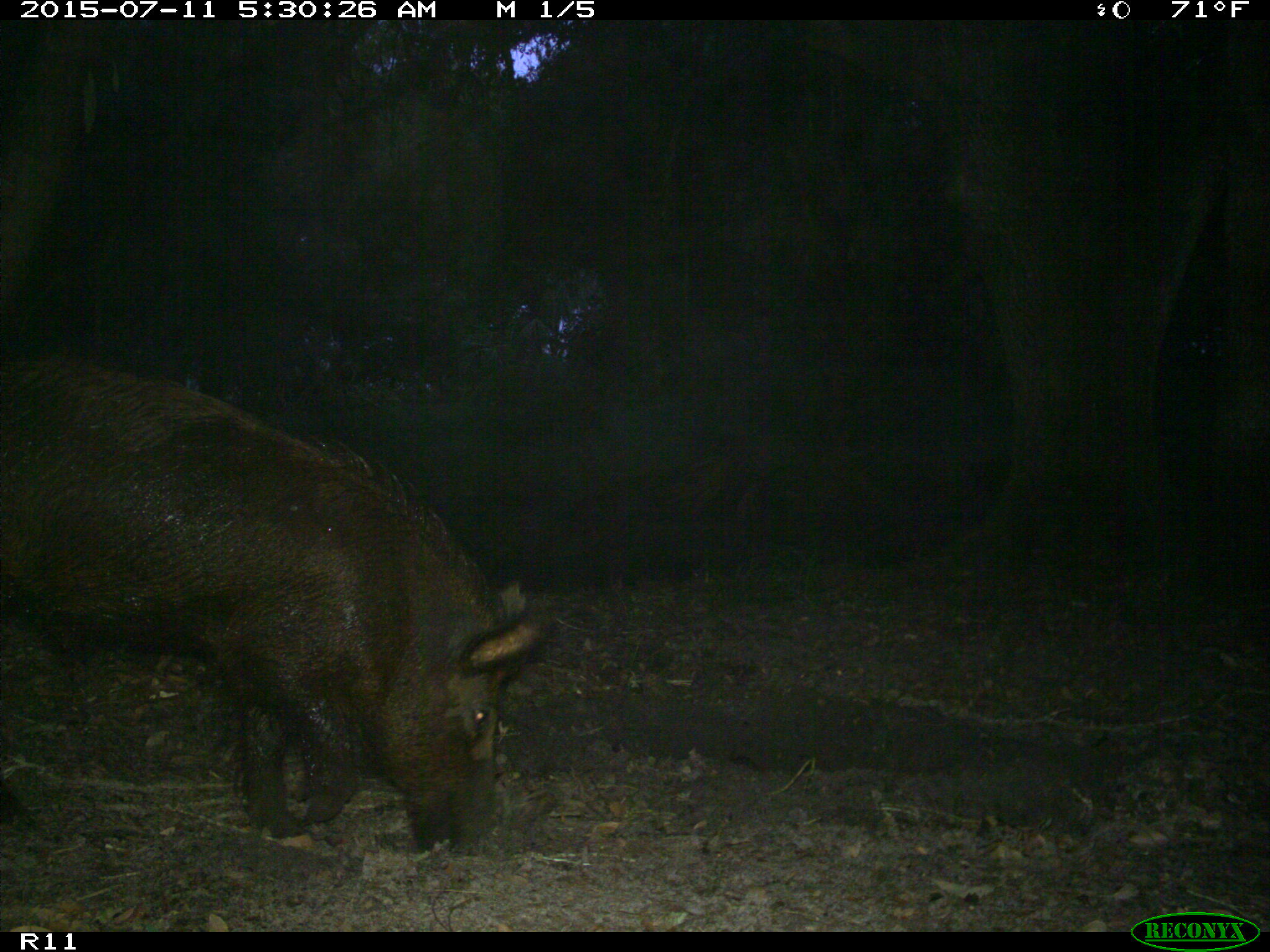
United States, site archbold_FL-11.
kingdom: Animalia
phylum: Chordata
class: Mammalia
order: Artiodactyla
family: Suidae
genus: Sus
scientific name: Sus scrofa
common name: wild boar